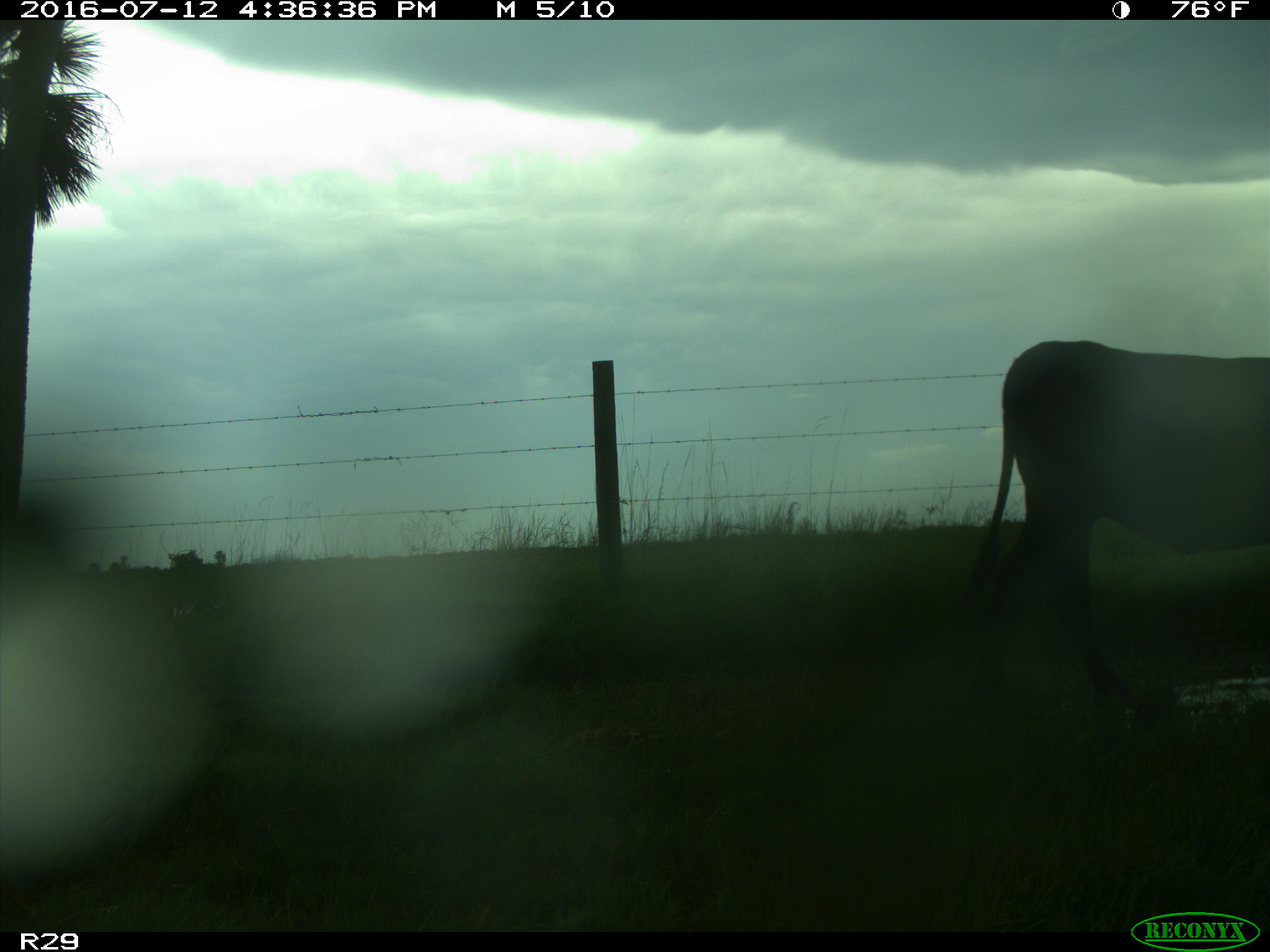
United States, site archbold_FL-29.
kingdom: Animalia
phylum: Chordata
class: Mammalia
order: Artiodactyla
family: Bovidae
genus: Bos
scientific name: Bos taurus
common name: domestic cow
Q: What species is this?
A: Bos taurus (domestic cow).